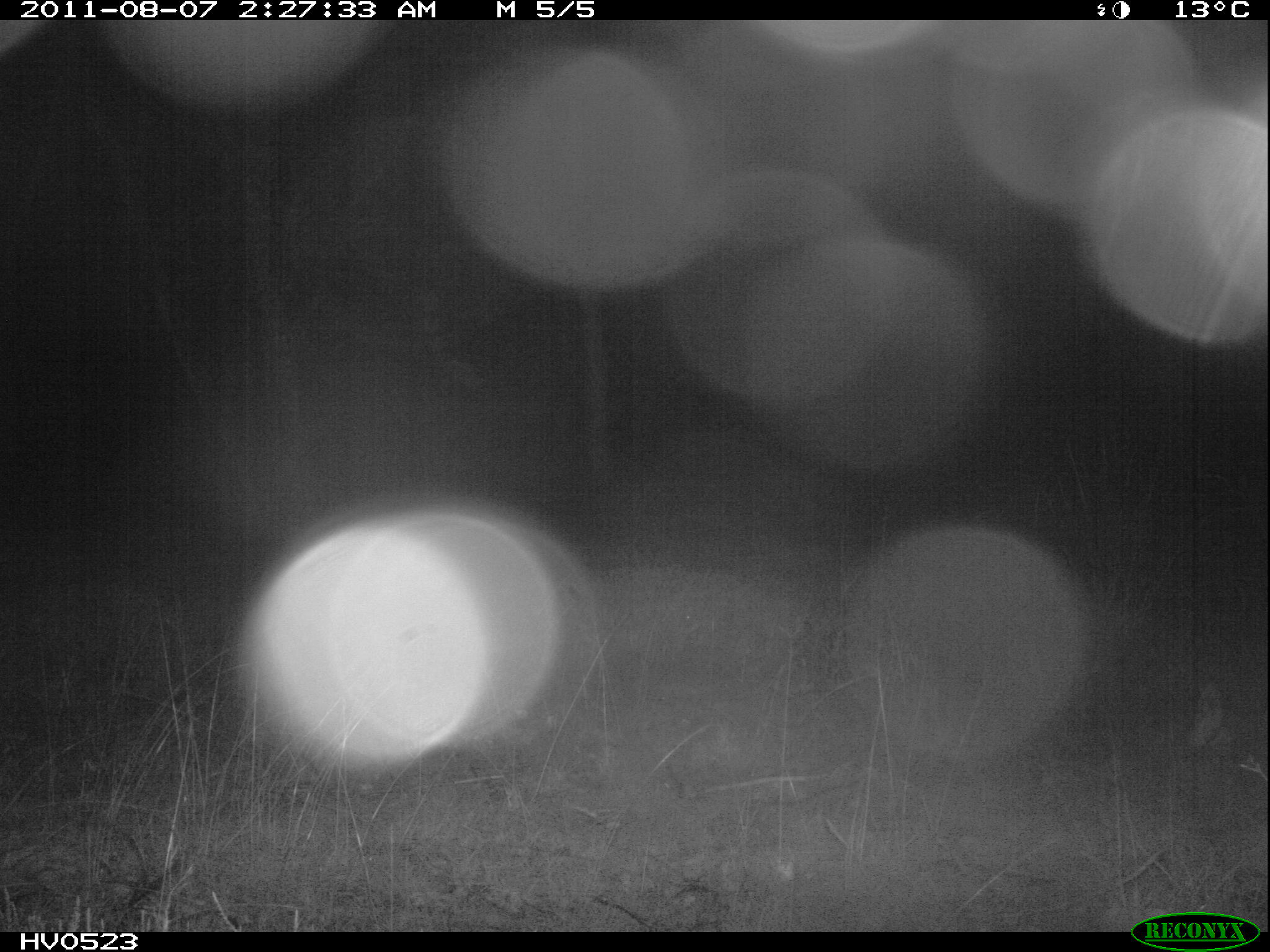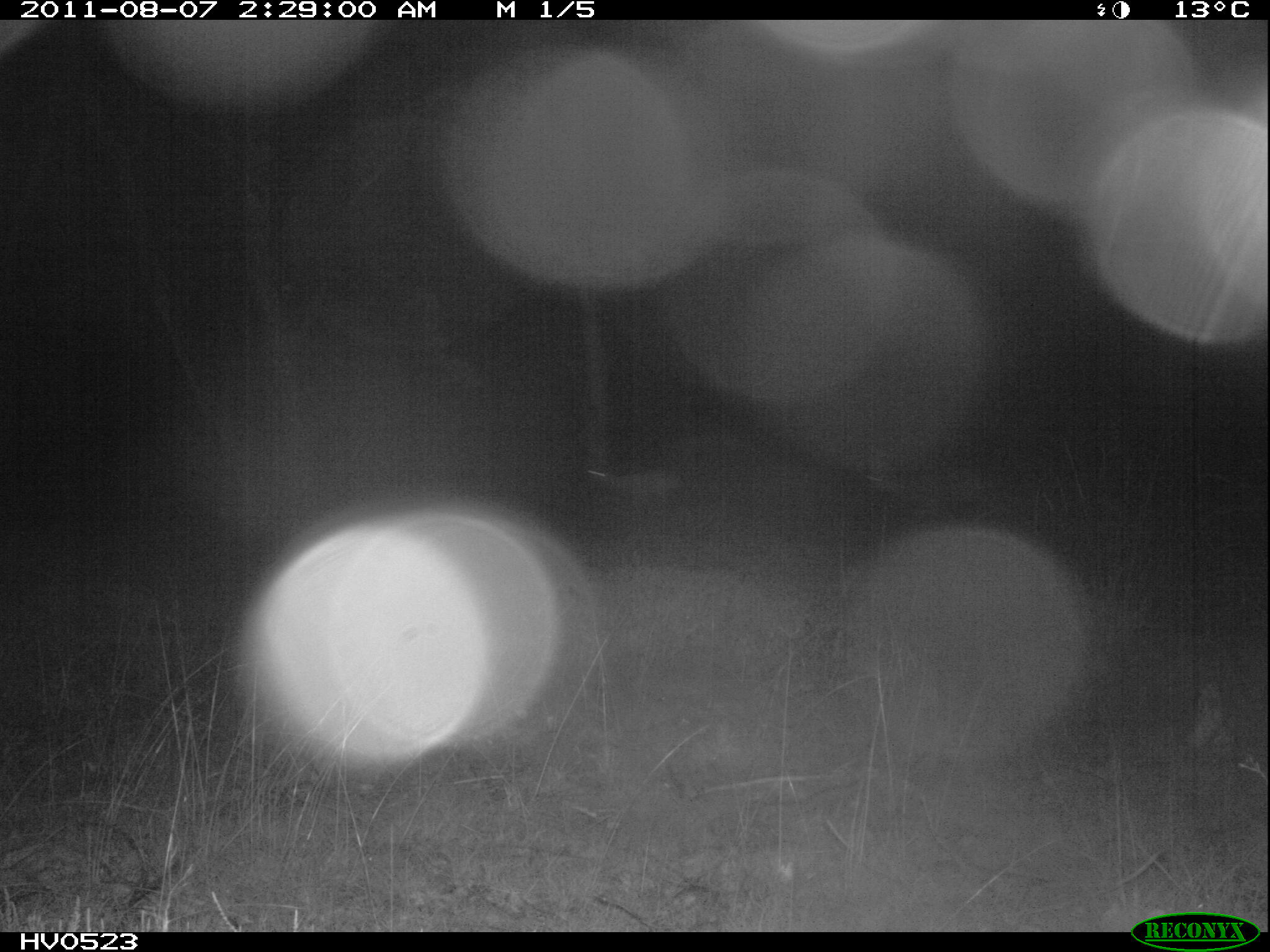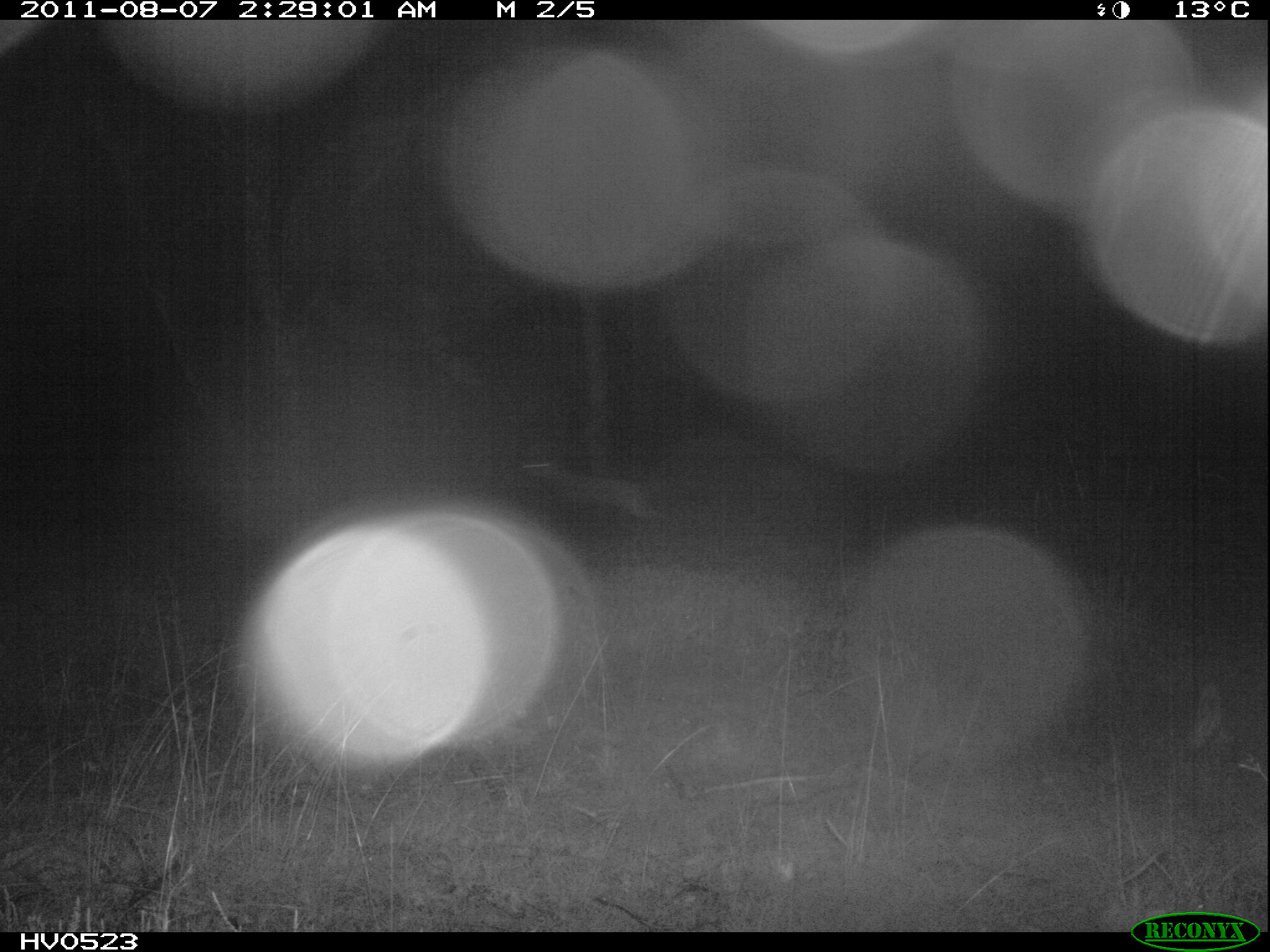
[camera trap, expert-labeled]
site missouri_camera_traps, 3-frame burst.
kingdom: Animalia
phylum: Chordata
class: Mammalia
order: Artiodactyla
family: Cervidae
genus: Capreolus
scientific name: Capreolus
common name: roe deer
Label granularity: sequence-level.